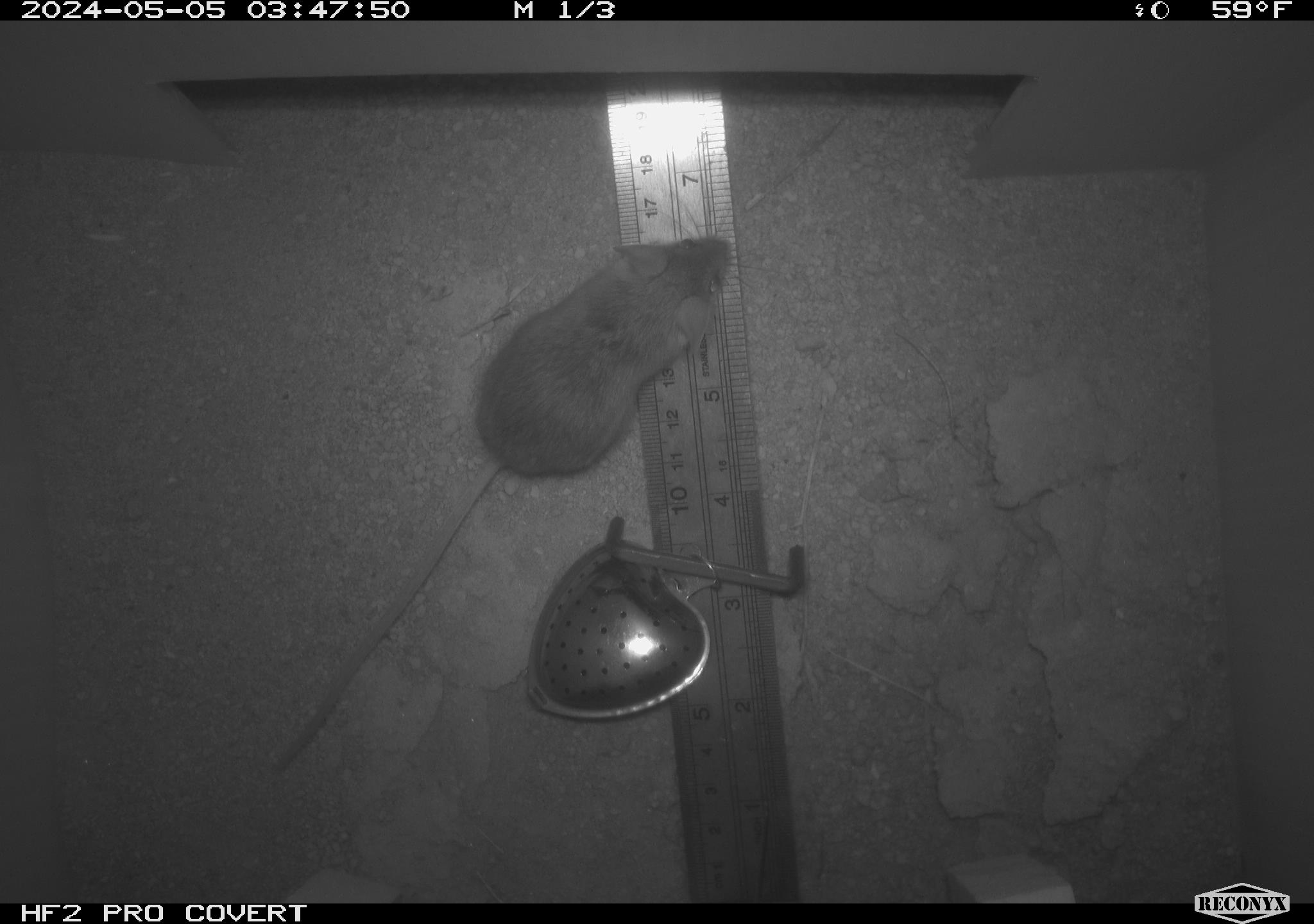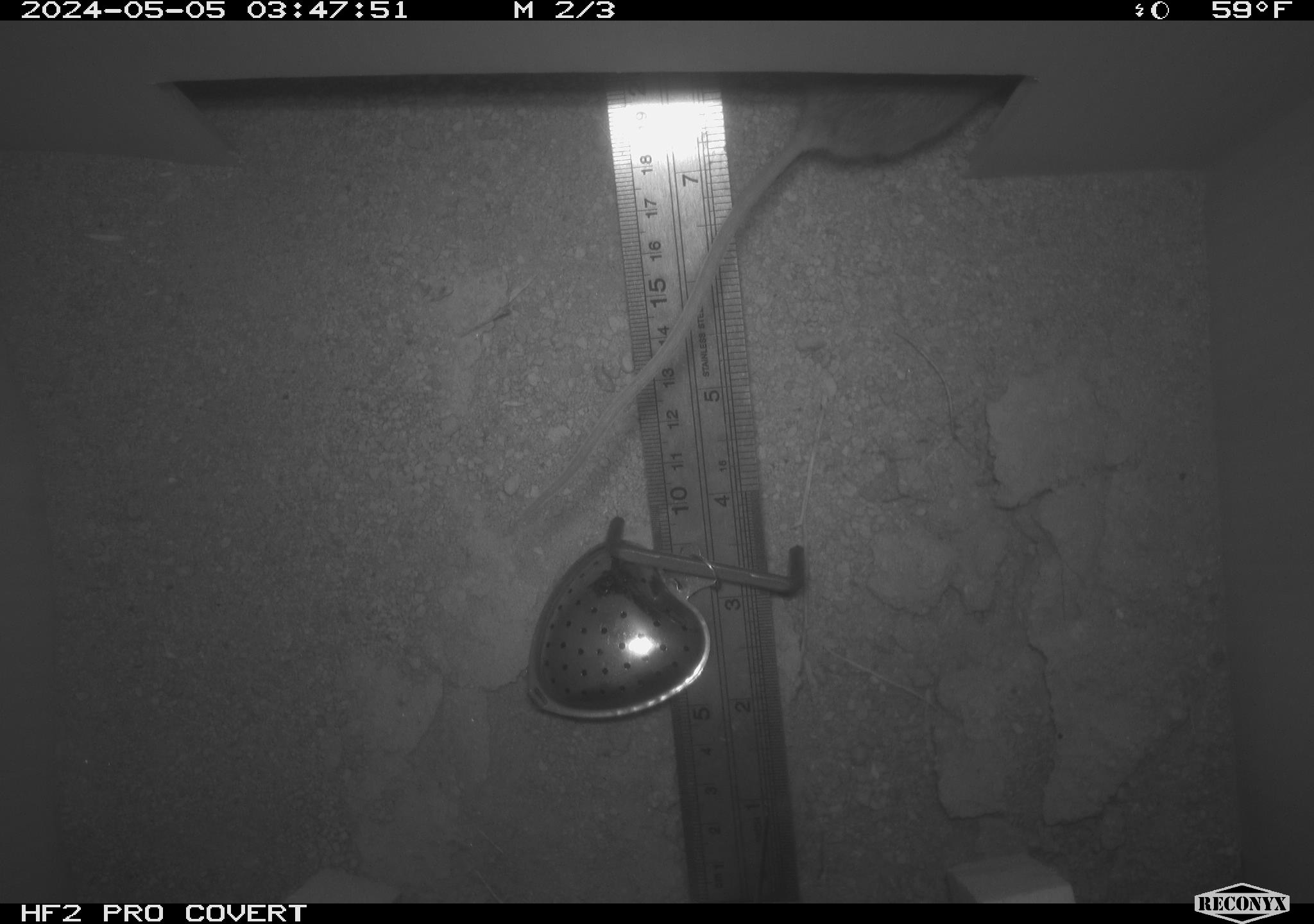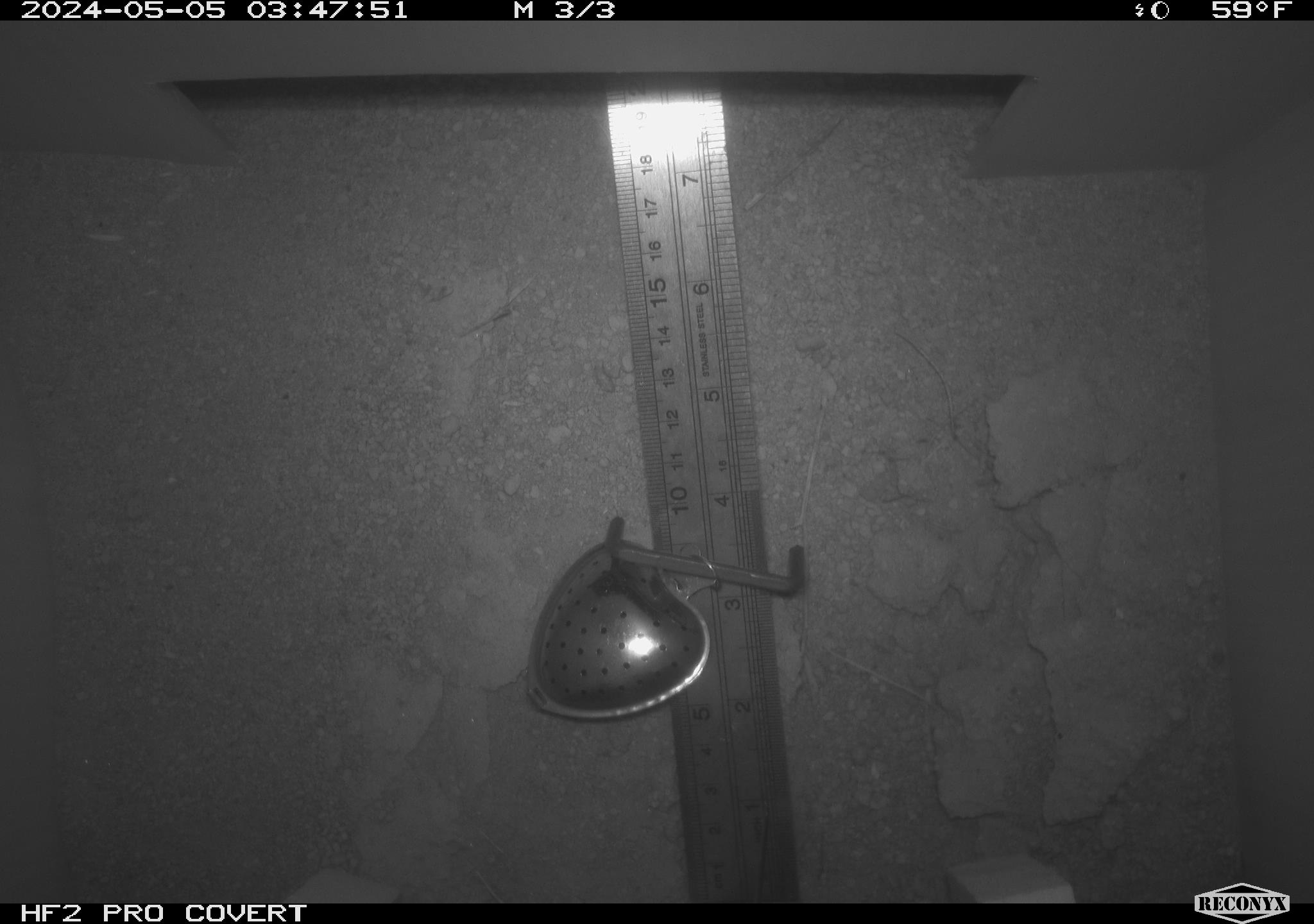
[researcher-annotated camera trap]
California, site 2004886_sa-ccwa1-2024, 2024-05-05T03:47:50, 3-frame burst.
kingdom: Animalia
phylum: Chordata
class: Mammalia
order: Rodentia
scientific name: Rodentia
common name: mouse species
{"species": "mouse species (Rodentia)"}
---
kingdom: Animalia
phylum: Chordata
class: Mammalia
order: Rodentia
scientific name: Rodentia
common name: woodrat or rat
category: woodrat or rat species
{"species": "woodrat or rat species (woodrat or rat) (Rodentia)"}